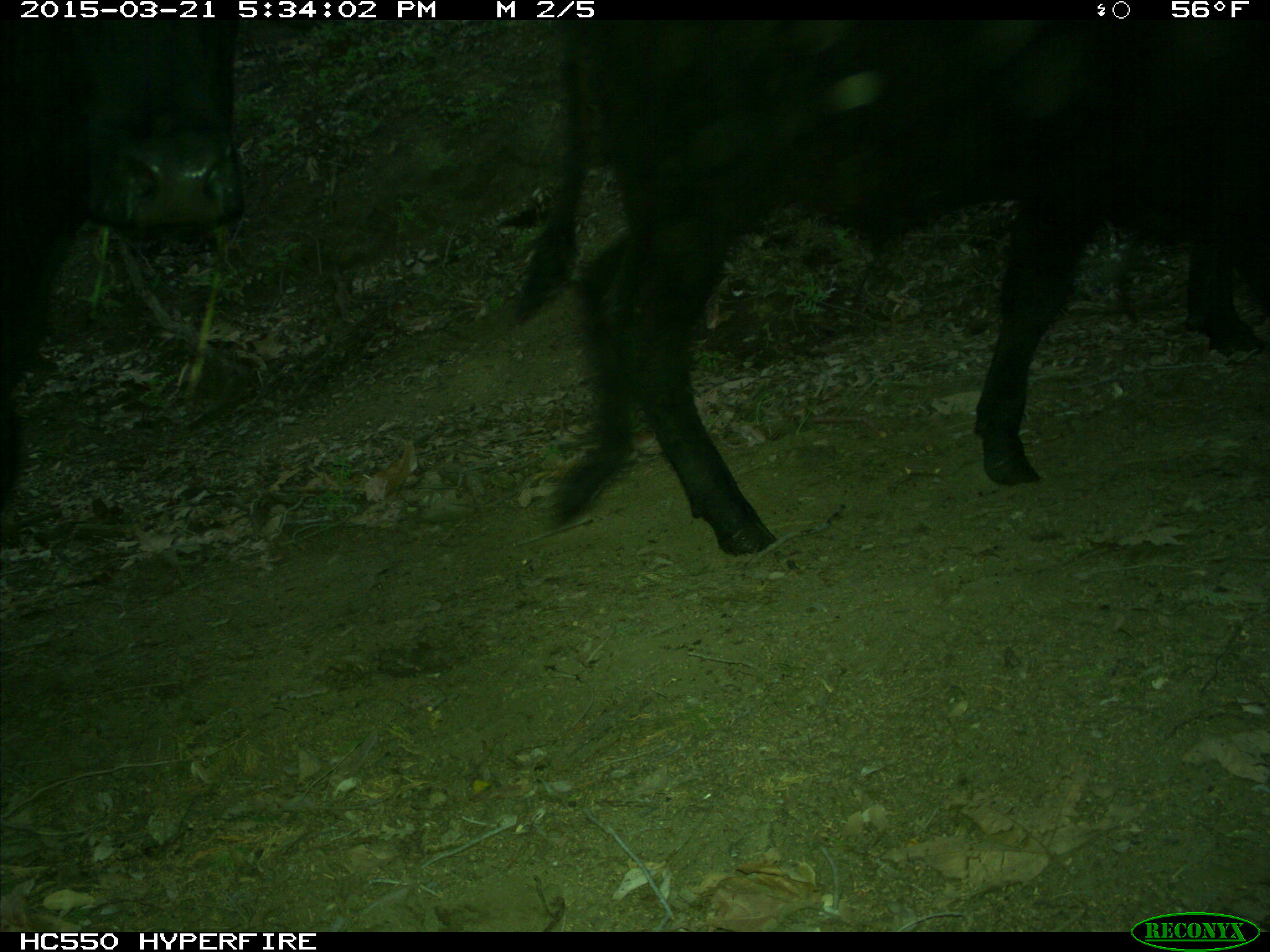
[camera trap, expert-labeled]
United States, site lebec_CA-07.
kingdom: Animalia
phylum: Chordata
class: Mammalia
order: Artiodactyla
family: Bovidae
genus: Bos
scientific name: Bos taurus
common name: domestic cow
Bos taurus (domestic cow).